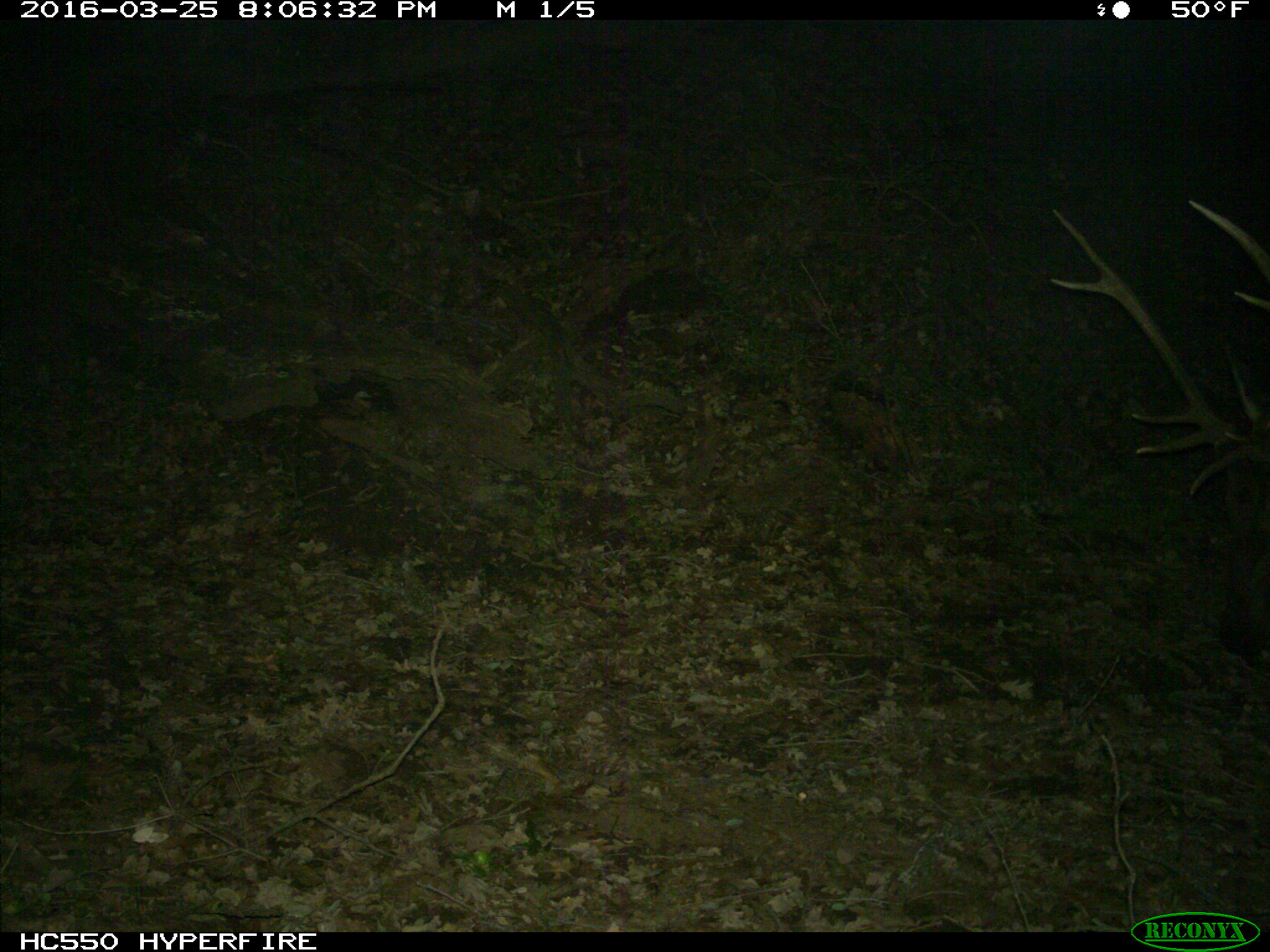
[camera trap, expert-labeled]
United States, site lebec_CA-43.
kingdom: Animalia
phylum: Chordata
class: Mammalia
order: Artiodactyla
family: Cervidae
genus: Cervus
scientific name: Cervus canadensis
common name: elk